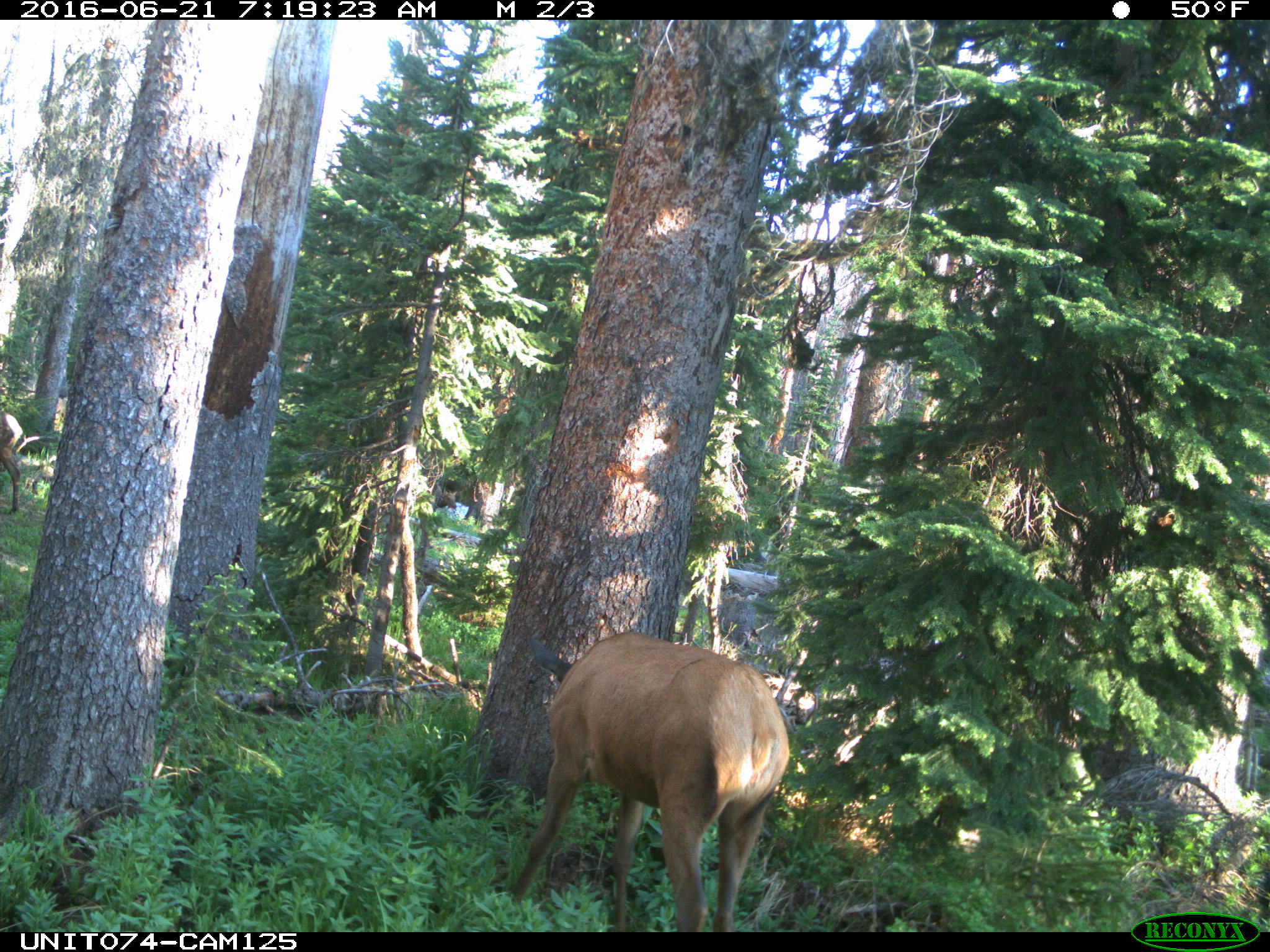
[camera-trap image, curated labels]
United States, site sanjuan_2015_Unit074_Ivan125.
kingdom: Animalia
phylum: Chordata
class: Mammalia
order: Artiodactyla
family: Cervidae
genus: Cervus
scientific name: Cervus elaphus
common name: red deer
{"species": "Cervus elaphus (red deer)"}